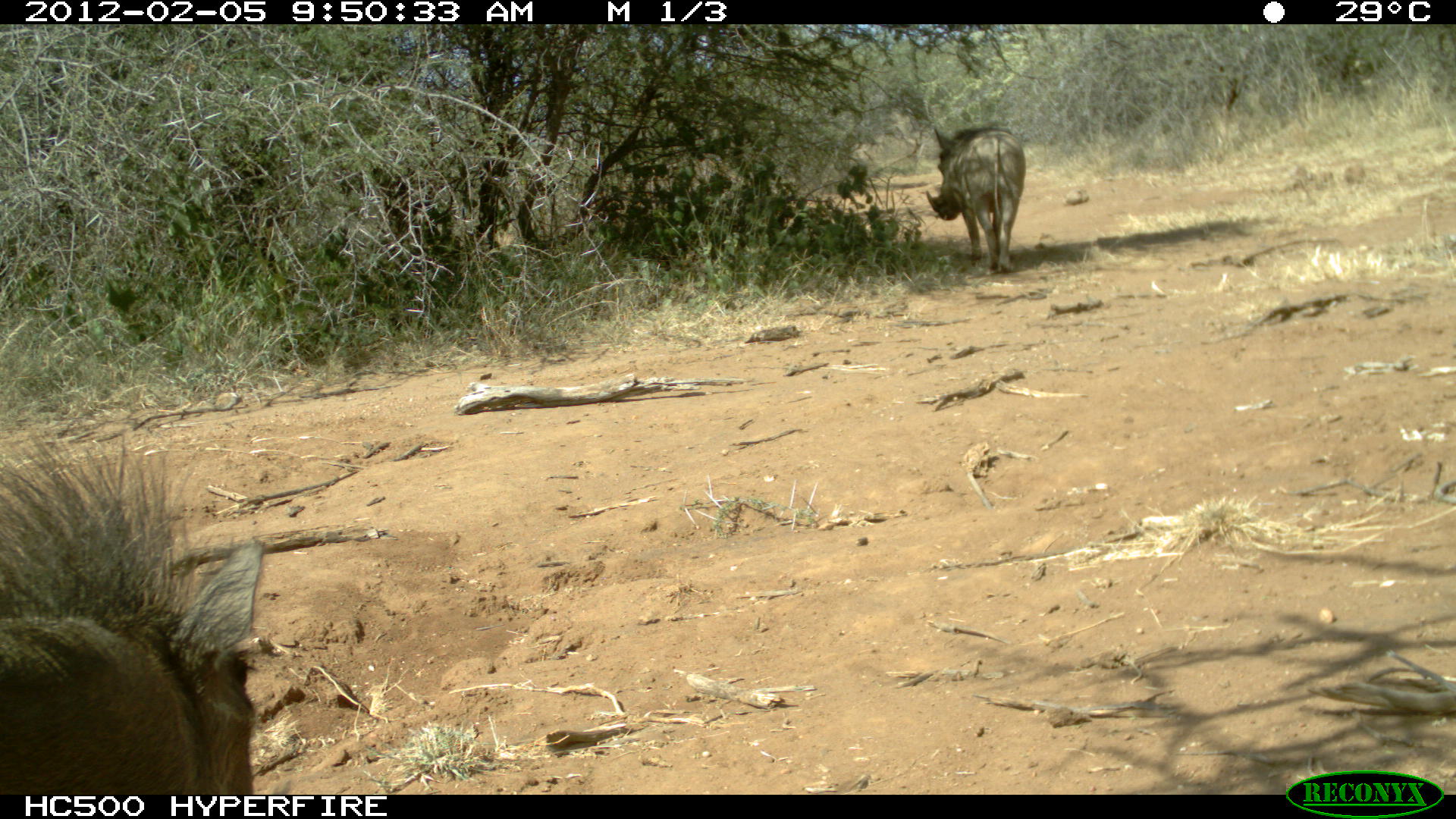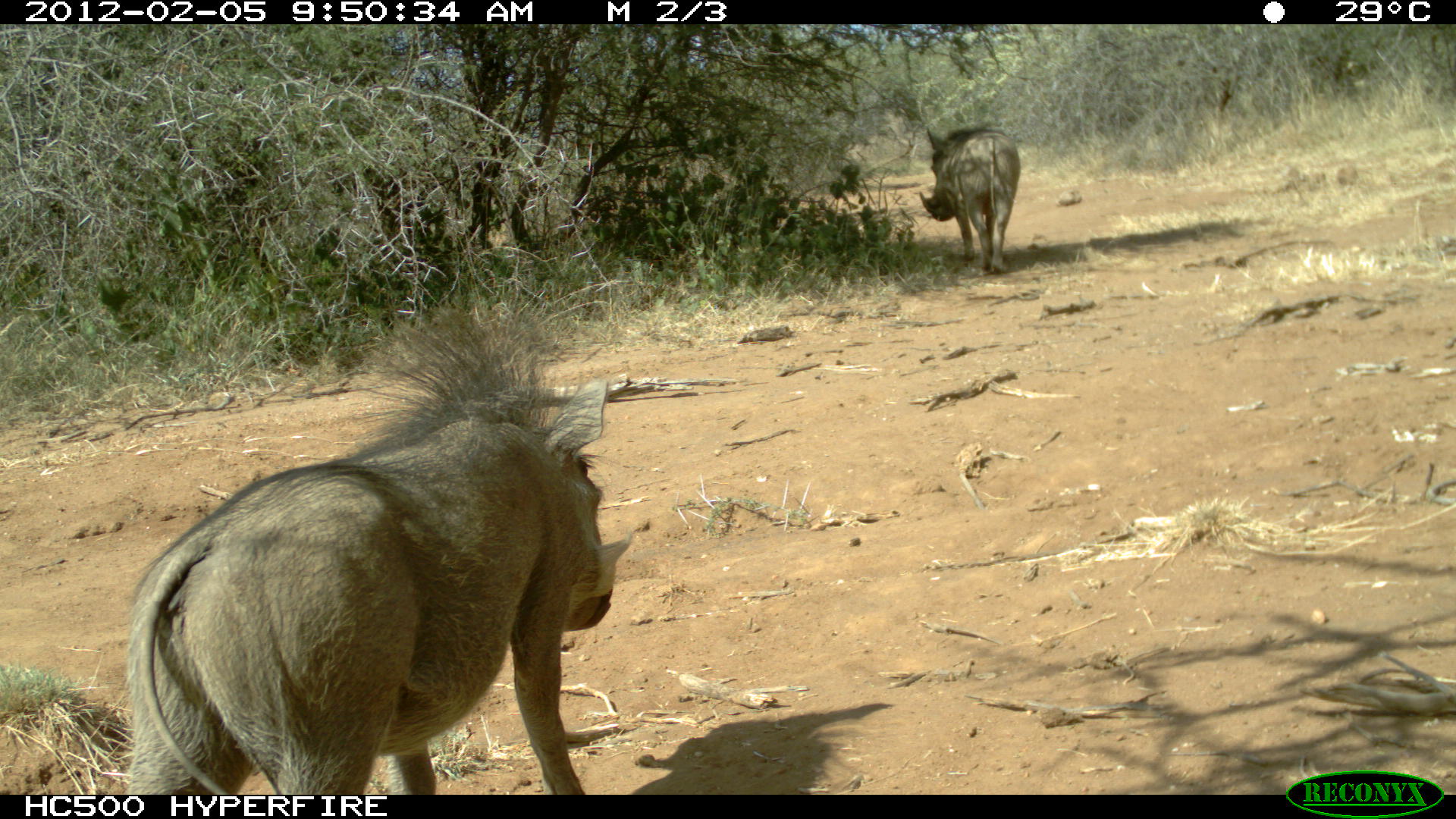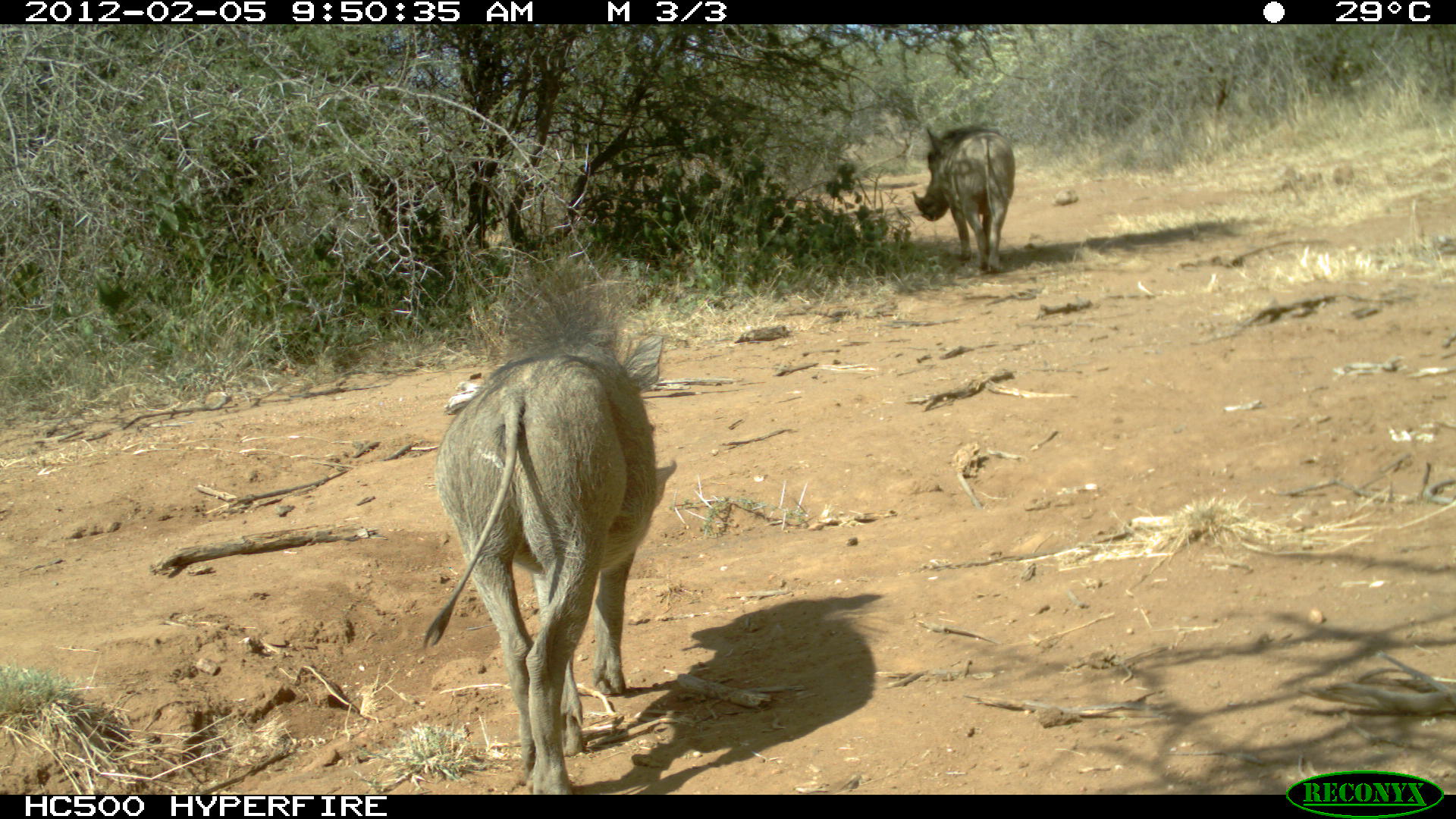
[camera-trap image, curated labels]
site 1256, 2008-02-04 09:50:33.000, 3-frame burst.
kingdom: Animalia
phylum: Chordata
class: Mammalia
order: Artiodactyla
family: Suidae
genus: Phacochoerus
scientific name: Phacochoerus africanus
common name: common warthog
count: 2